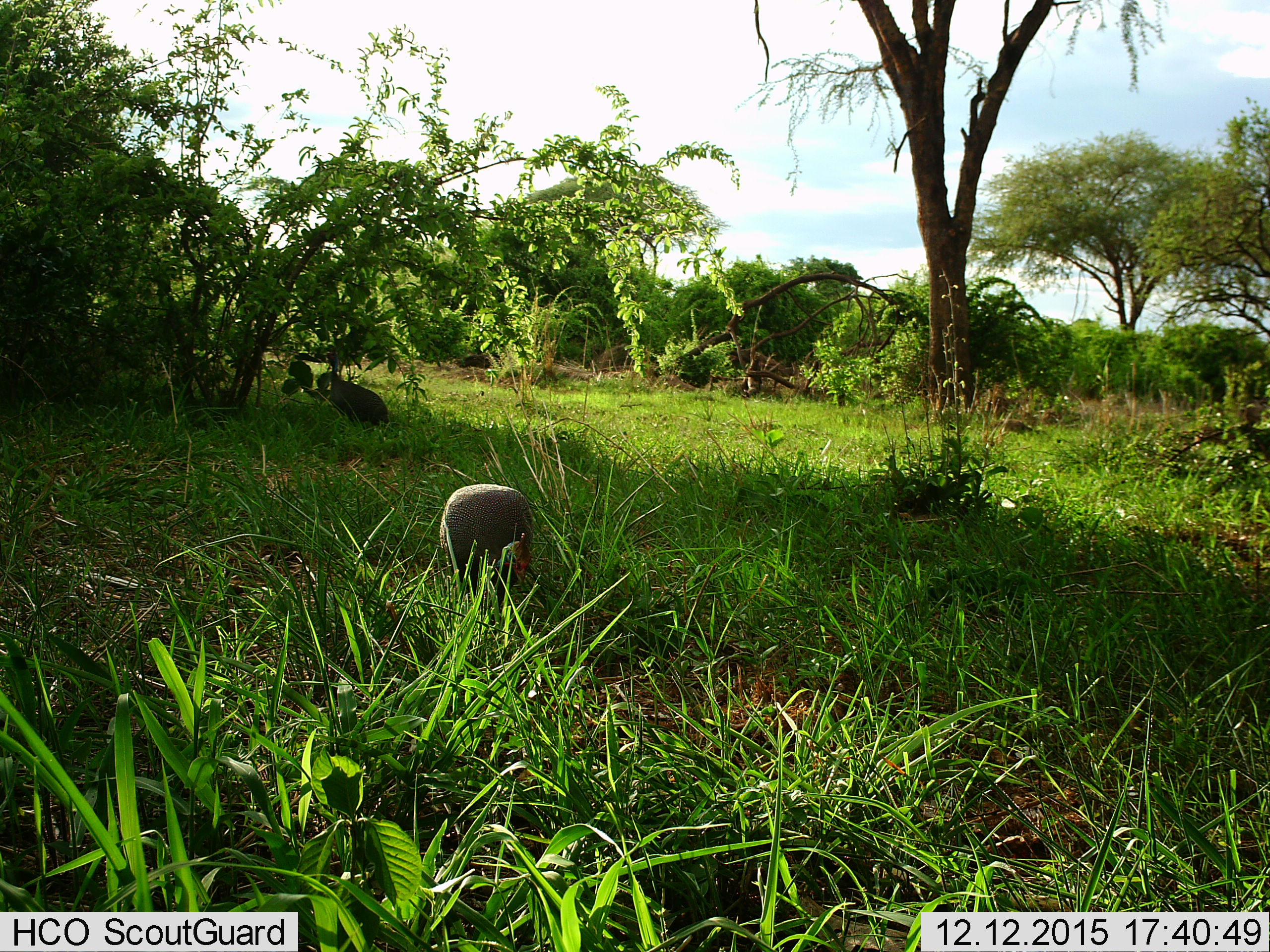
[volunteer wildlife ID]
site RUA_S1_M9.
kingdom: Animalia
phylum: Chordata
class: Aves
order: Galliformes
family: Numididae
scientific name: Numididae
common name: guineafowl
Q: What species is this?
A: Guineafowl (Numididae).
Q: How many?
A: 2.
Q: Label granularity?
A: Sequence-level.